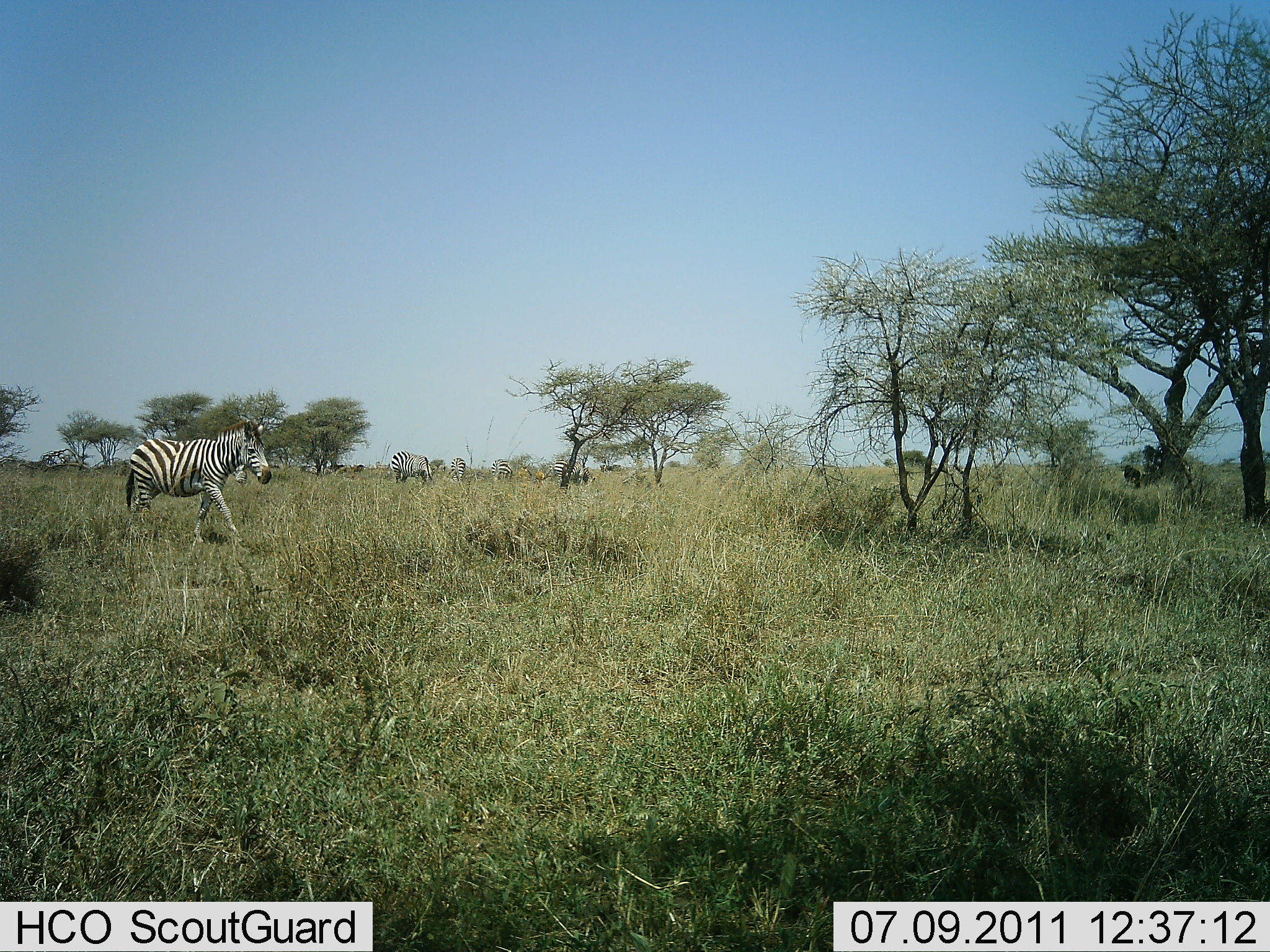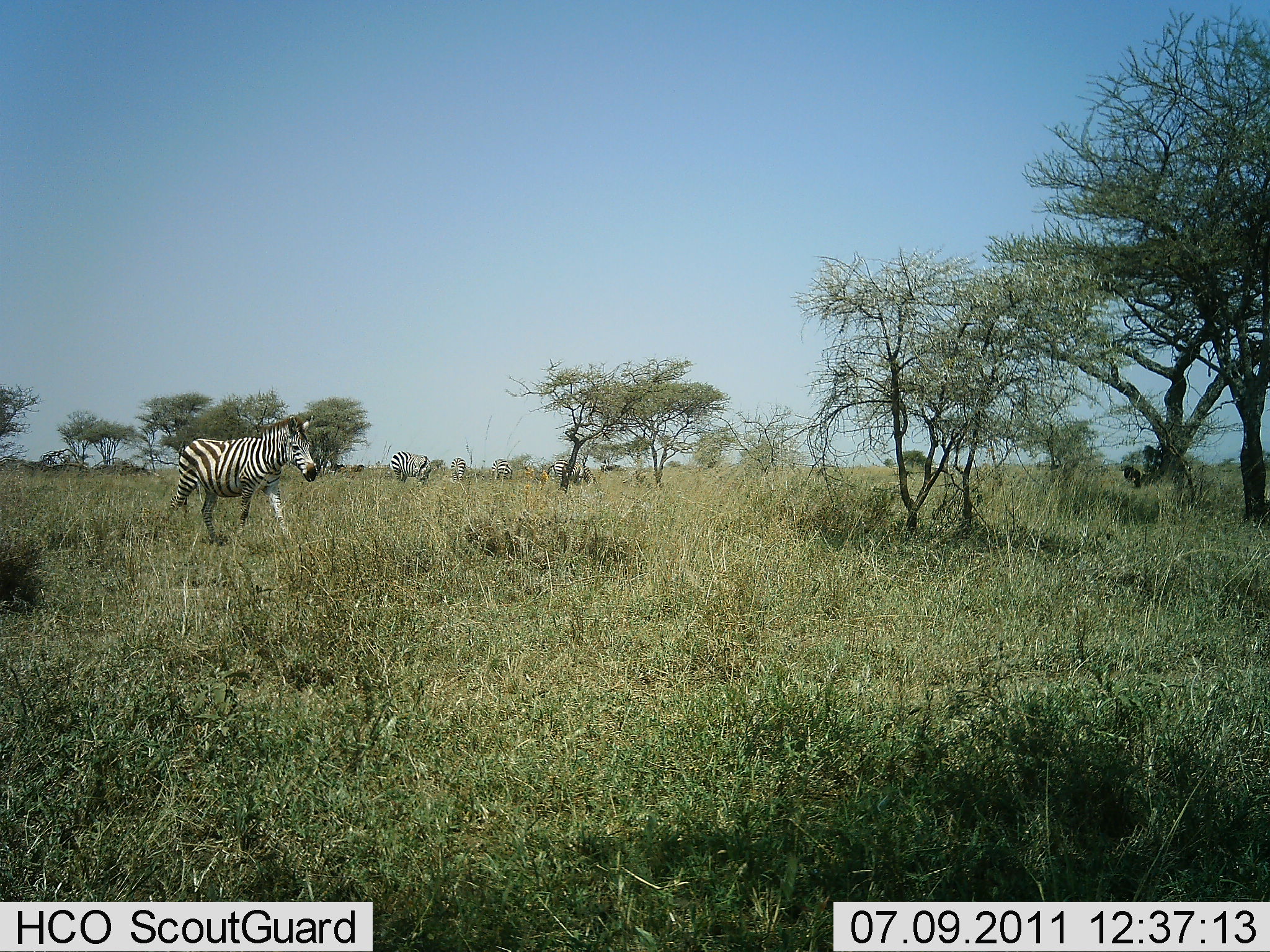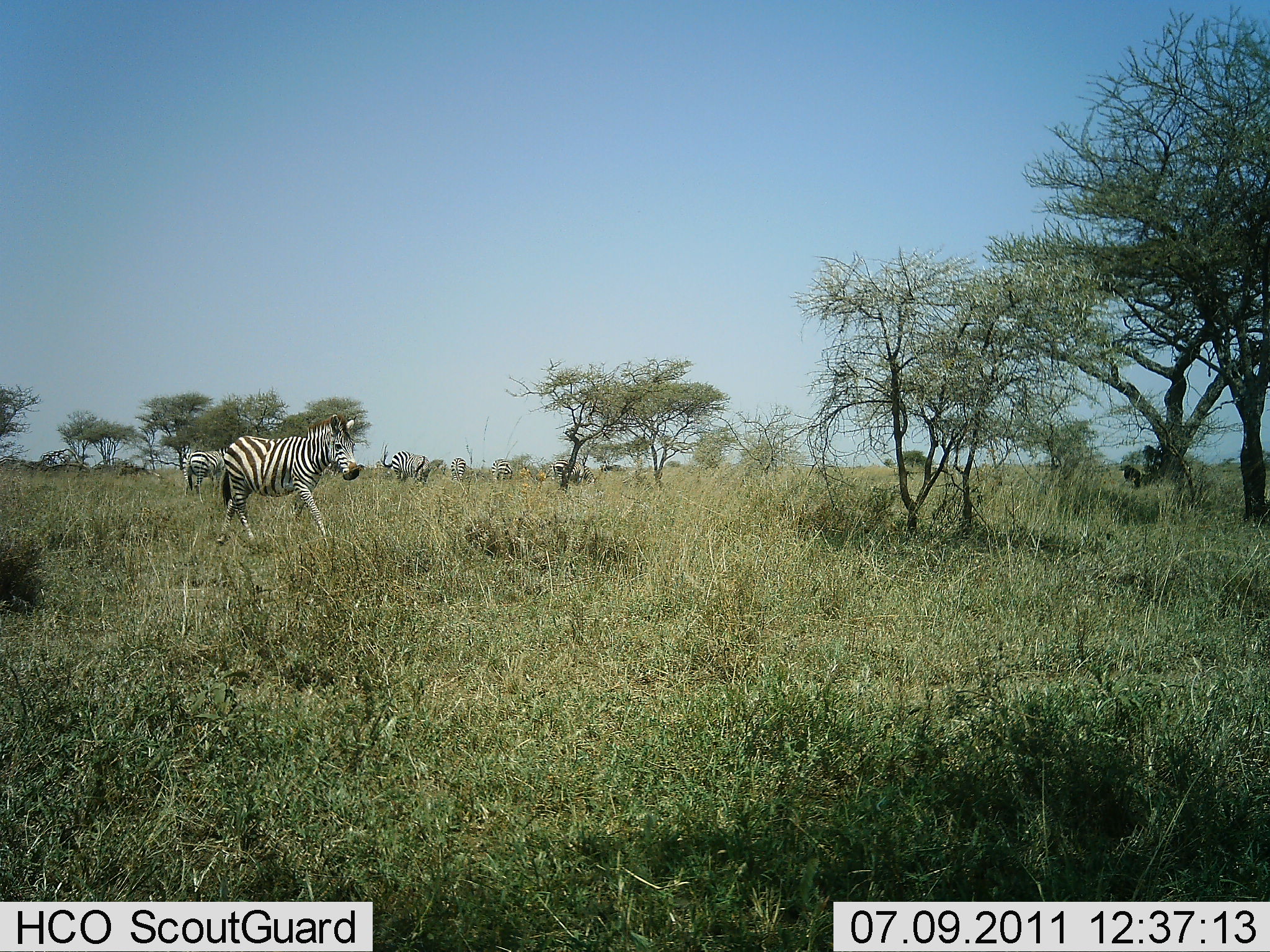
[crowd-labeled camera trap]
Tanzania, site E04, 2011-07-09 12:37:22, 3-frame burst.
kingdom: Animalia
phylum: Chordata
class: Mammalia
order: Perissodactyla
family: Equidae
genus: Equus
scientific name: Equus quagga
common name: plains zebra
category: zebra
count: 5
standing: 67%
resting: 0%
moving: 100%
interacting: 0%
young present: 0%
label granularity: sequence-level